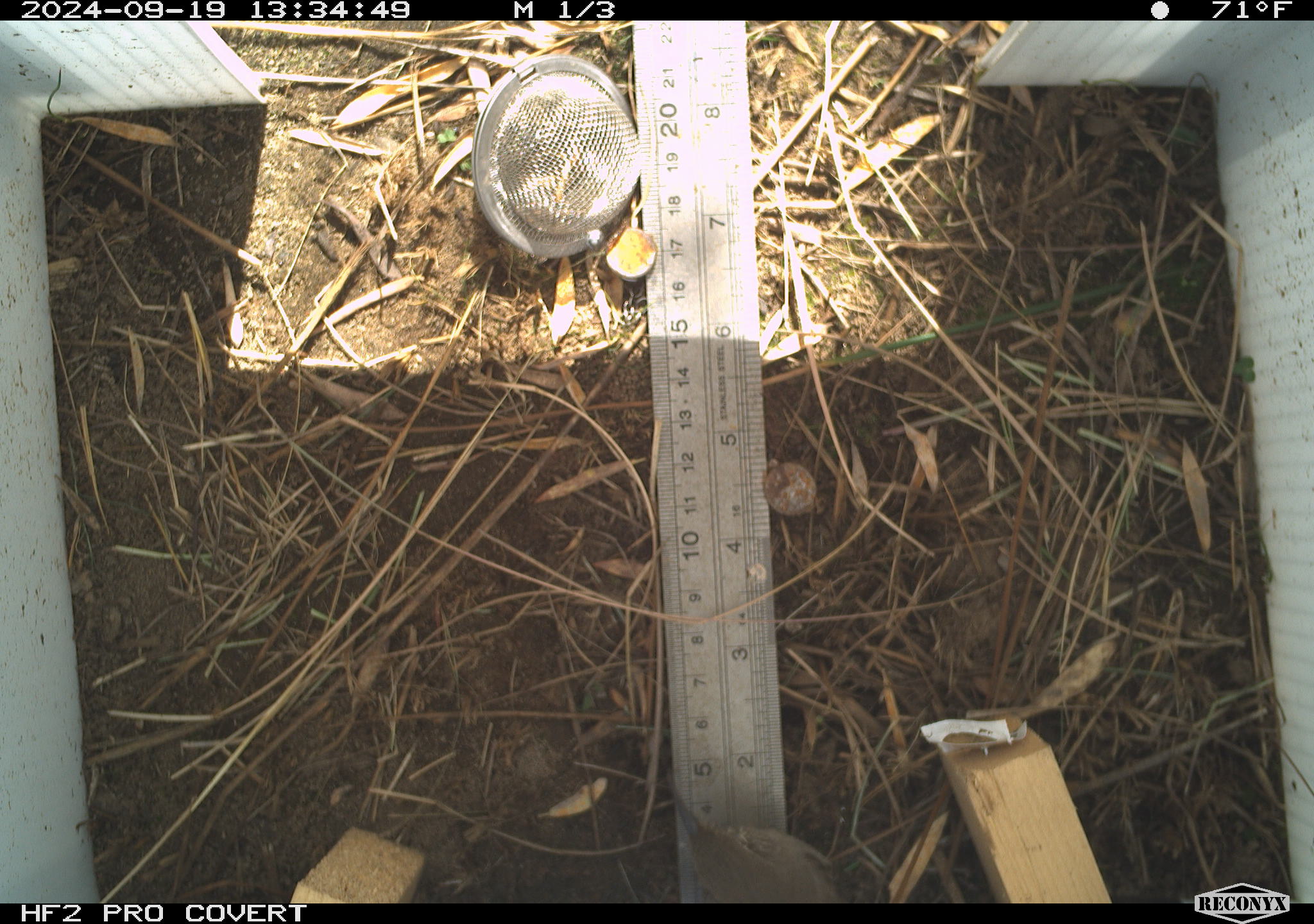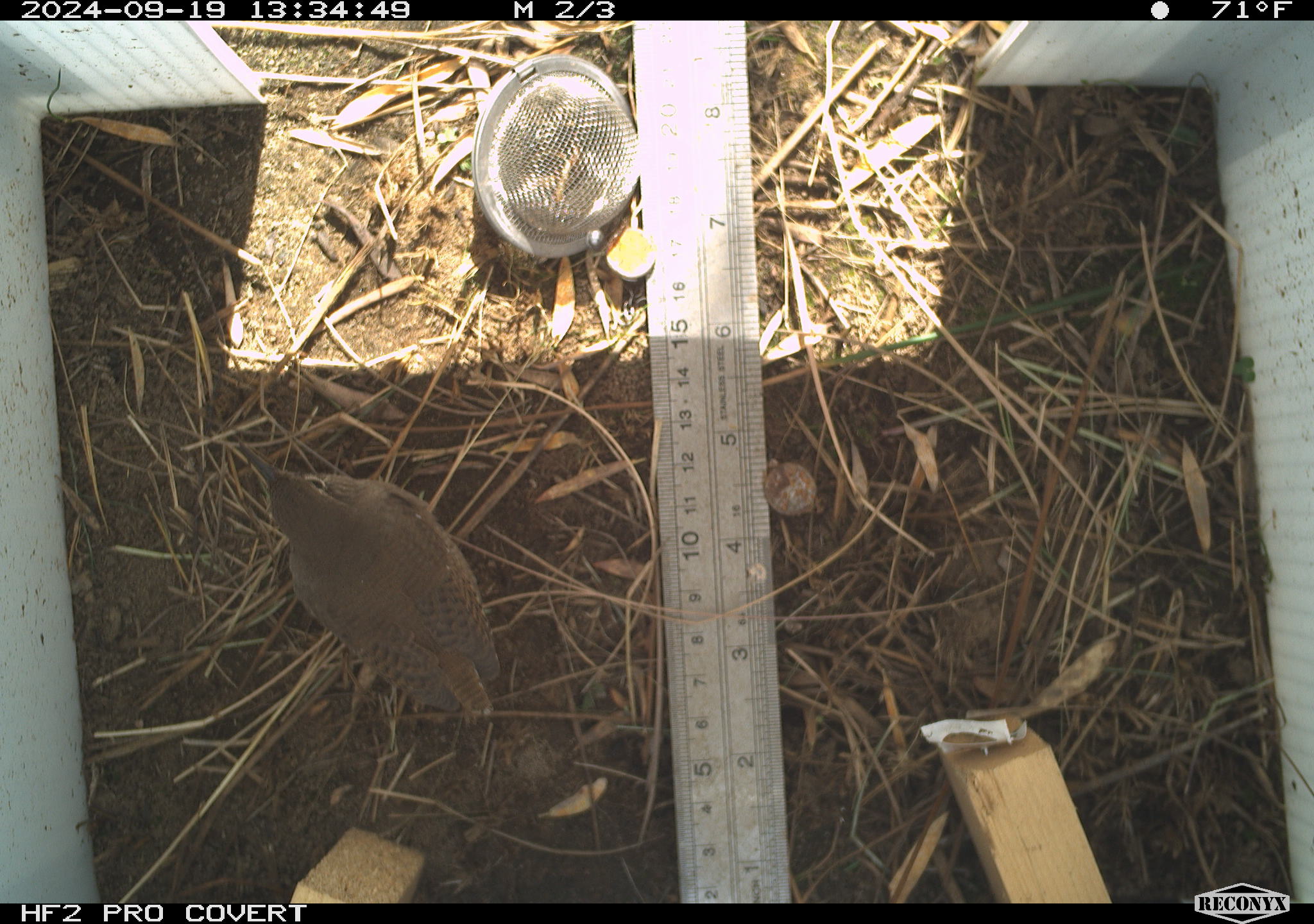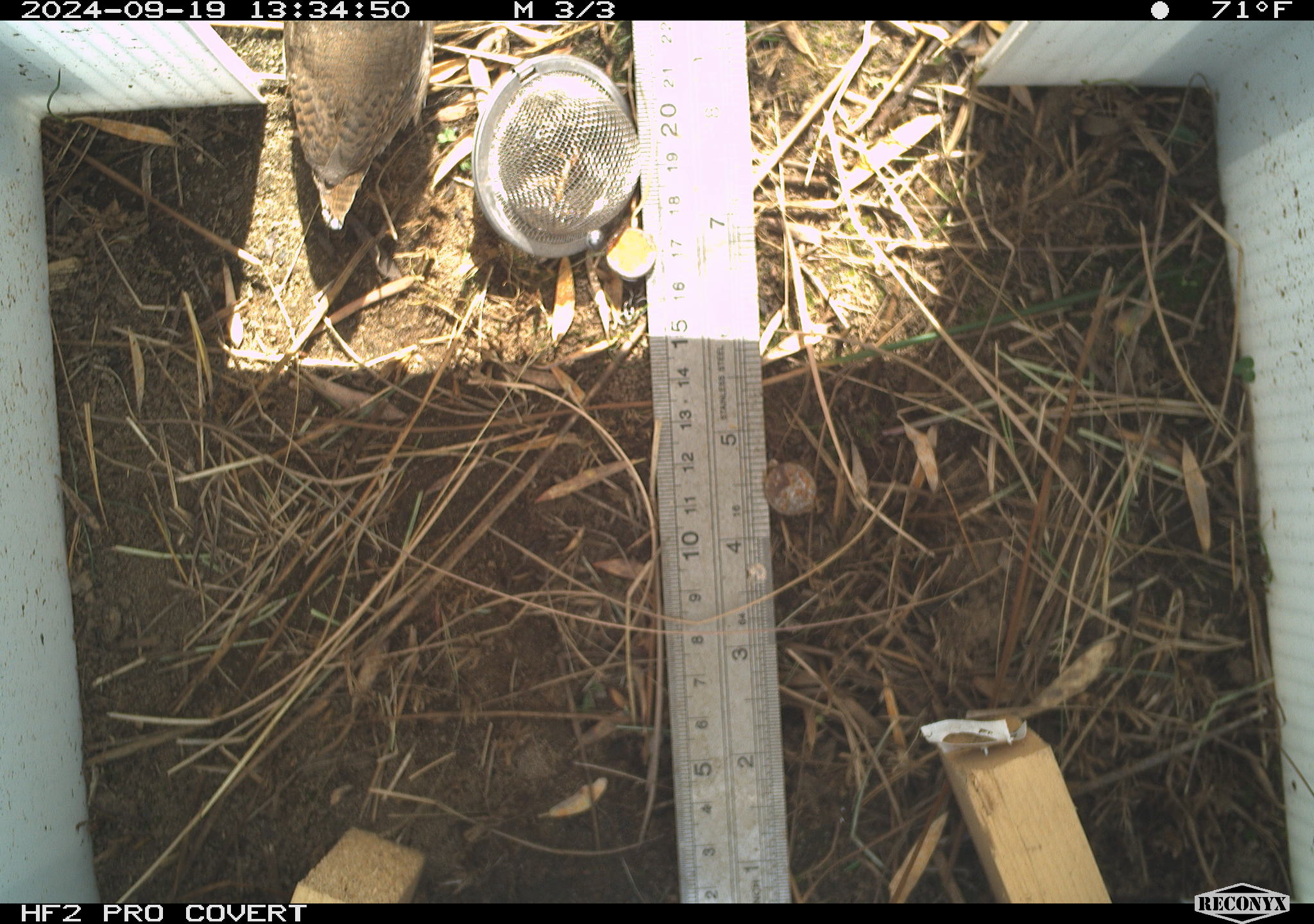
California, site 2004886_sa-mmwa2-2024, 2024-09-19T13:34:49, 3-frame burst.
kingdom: Animalia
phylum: Chordata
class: Aves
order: Passeriformes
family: Troglodytidae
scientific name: Troglodytidae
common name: wren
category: troglodytidae family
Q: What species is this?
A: Troglodytidae family (wren) (Troglodytidae).